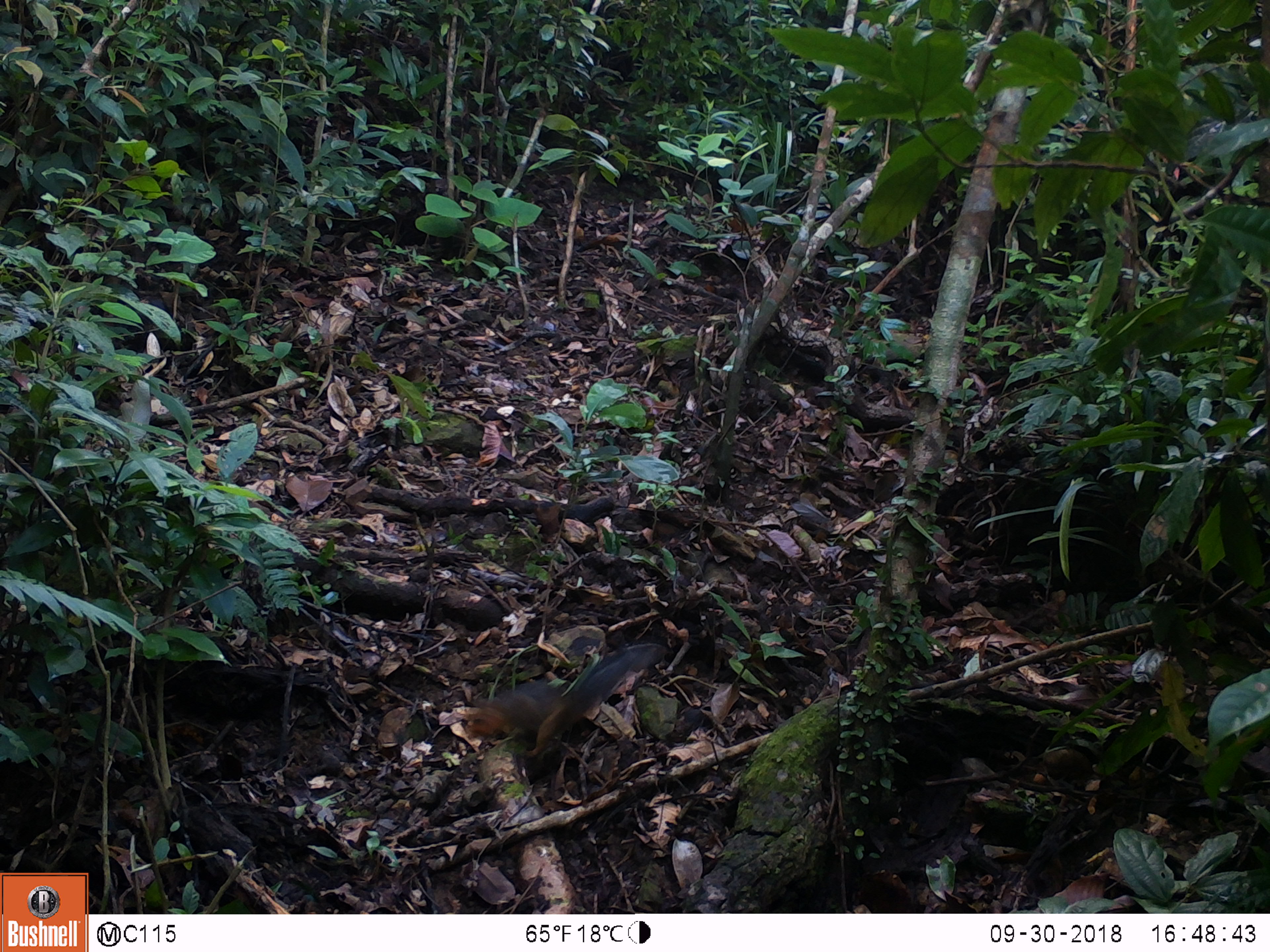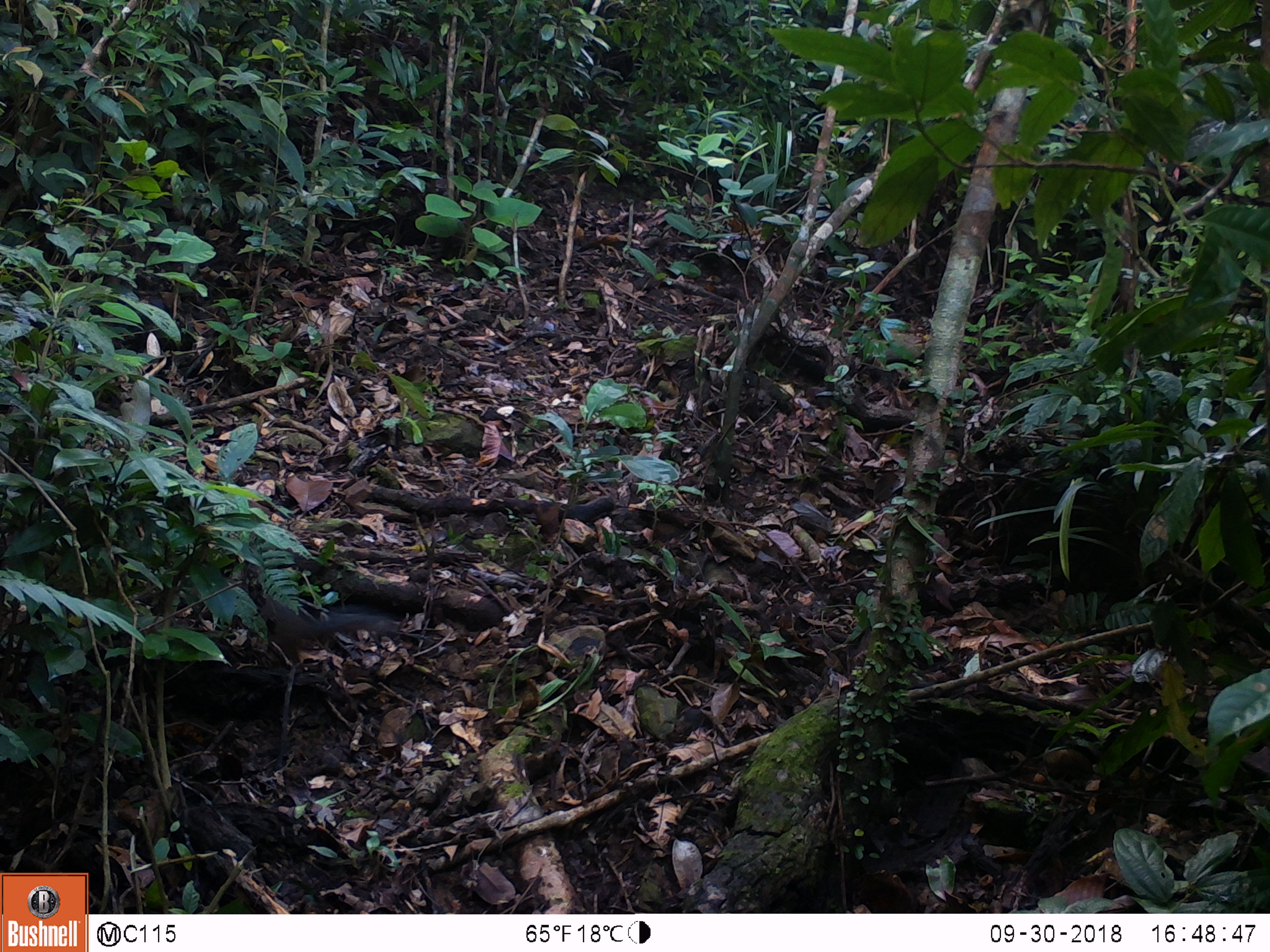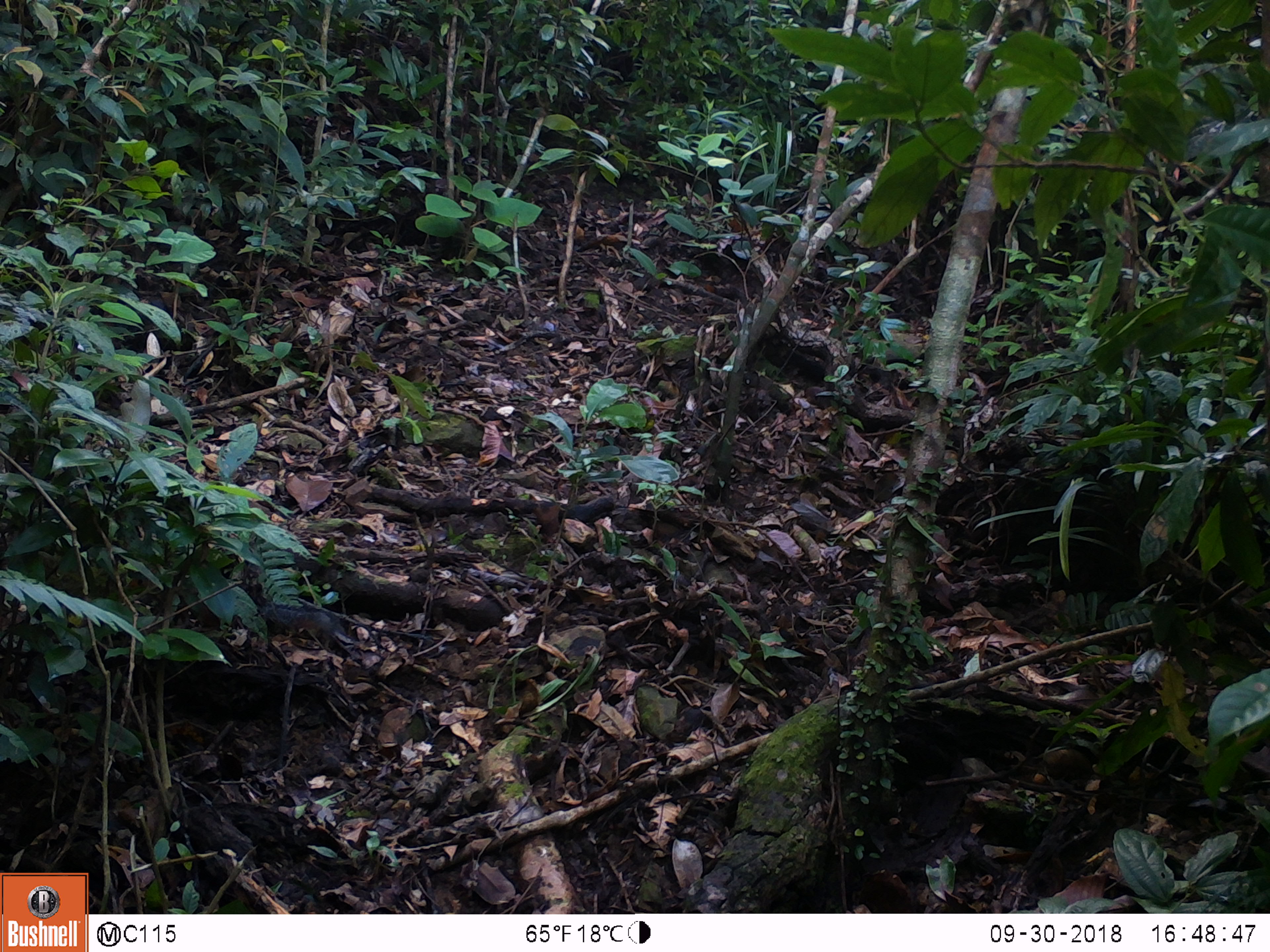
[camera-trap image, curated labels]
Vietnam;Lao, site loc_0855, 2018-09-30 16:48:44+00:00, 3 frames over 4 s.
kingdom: Animalia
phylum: Chordata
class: Mammalia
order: Rodentia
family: Sciuridae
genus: Dremomys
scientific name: Dremomys rufigenis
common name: red-cheeked squirrel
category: red cheeked squirrel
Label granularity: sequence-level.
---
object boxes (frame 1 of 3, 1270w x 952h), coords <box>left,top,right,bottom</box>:
red cheeked squirrel: <box>459,642,669,759</box>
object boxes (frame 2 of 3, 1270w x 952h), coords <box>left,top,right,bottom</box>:
red cheeked squirrel: <box>258,596,404,667</box>